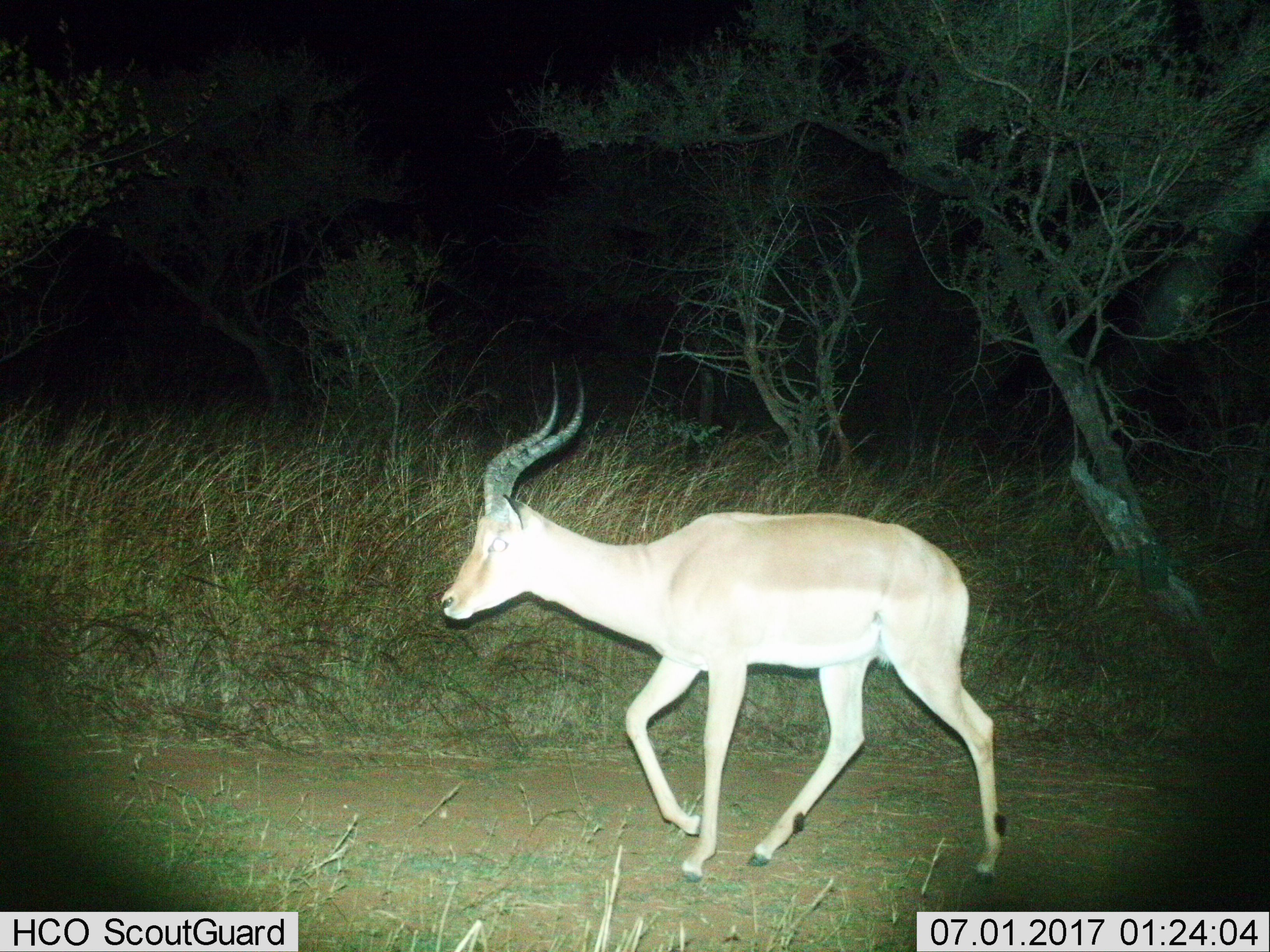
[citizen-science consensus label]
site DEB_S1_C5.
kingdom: Animalia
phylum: Chordata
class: Mammalia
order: Artiodactyla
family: Bovidae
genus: Aepyceros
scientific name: Aepyceros melampus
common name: impala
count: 1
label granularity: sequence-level